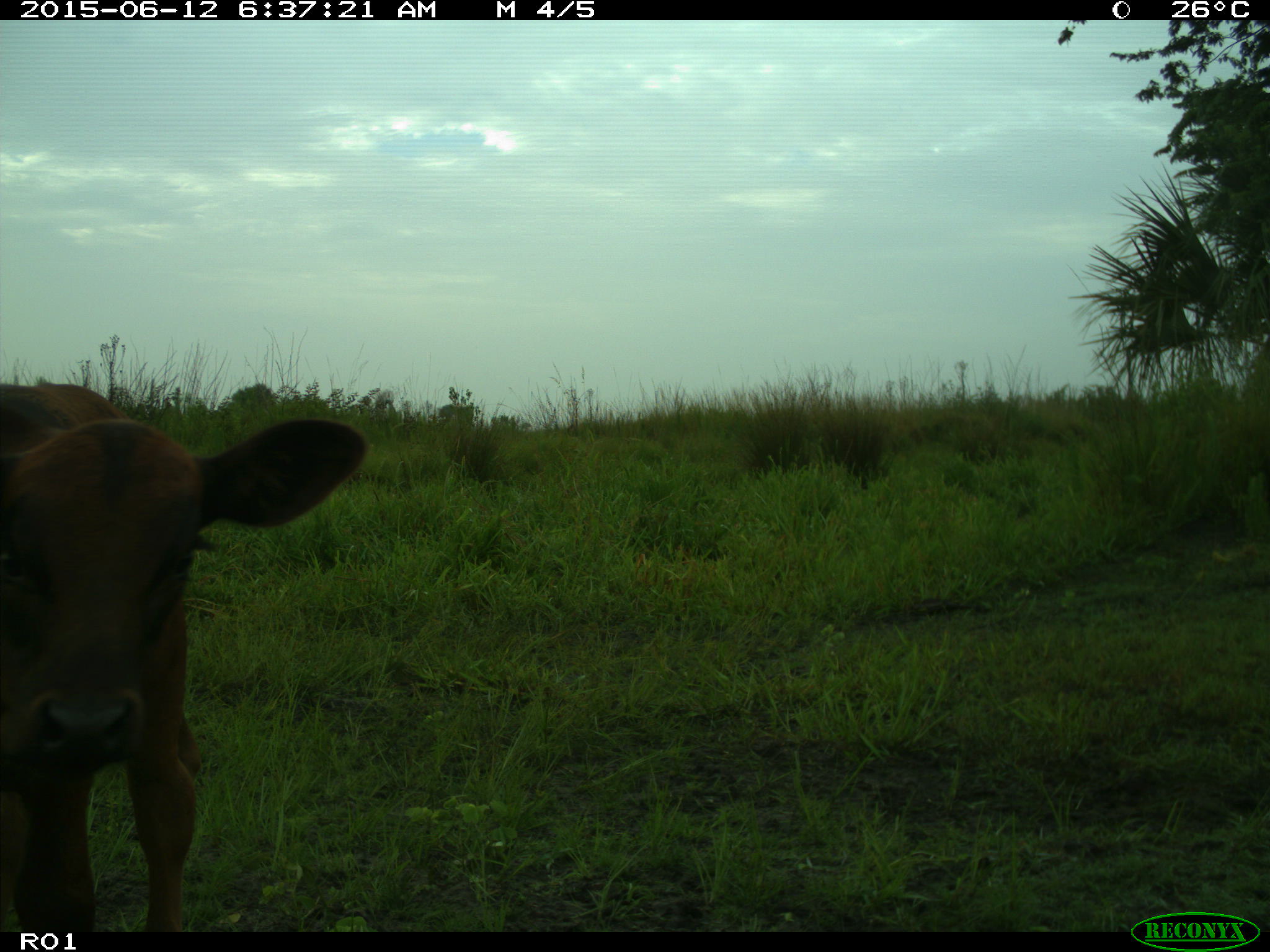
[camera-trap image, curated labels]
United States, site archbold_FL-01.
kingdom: Animalia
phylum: Chordata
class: Mammalia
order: Artiodactyla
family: Bovidae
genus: Bos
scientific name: Bos taurus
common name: domestic cow